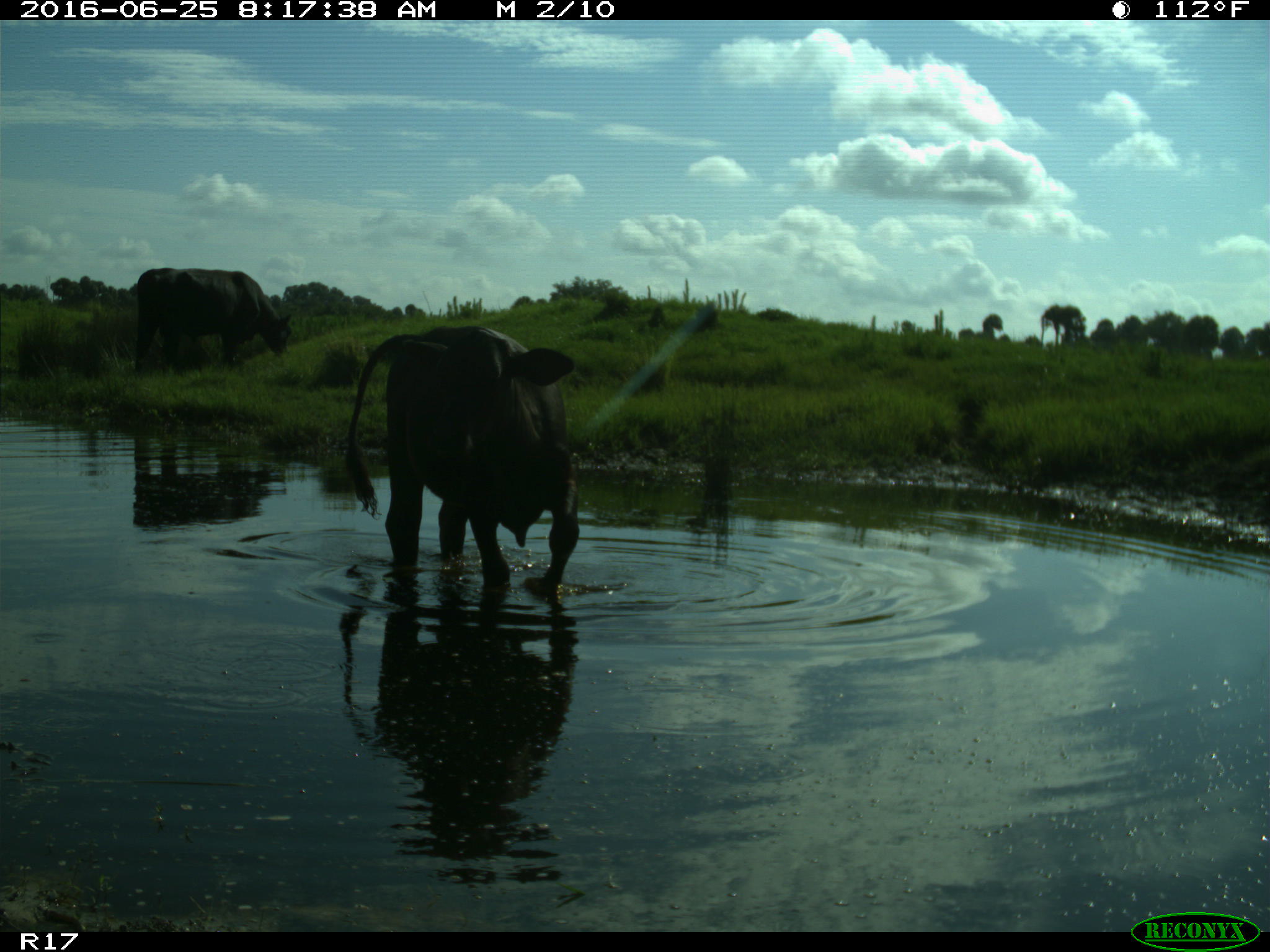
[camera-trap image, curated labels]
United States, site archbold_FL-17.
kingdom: Animalia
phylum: Chordata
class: Mammalia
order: Artiodactyla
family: Bovidae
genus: Bos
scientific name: Bos taurus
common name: domestic cow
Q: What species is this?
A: Bos taurus (domestic cow).